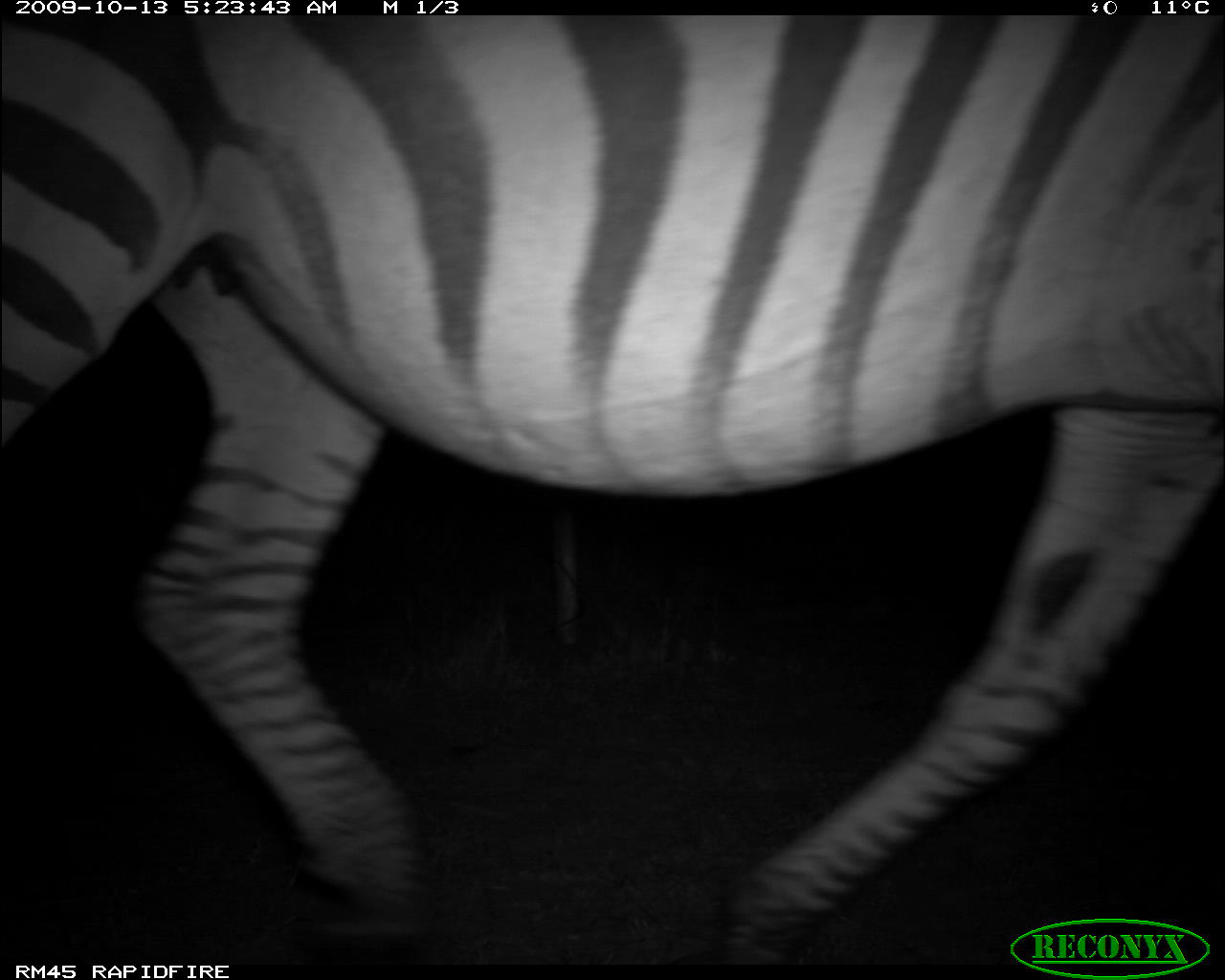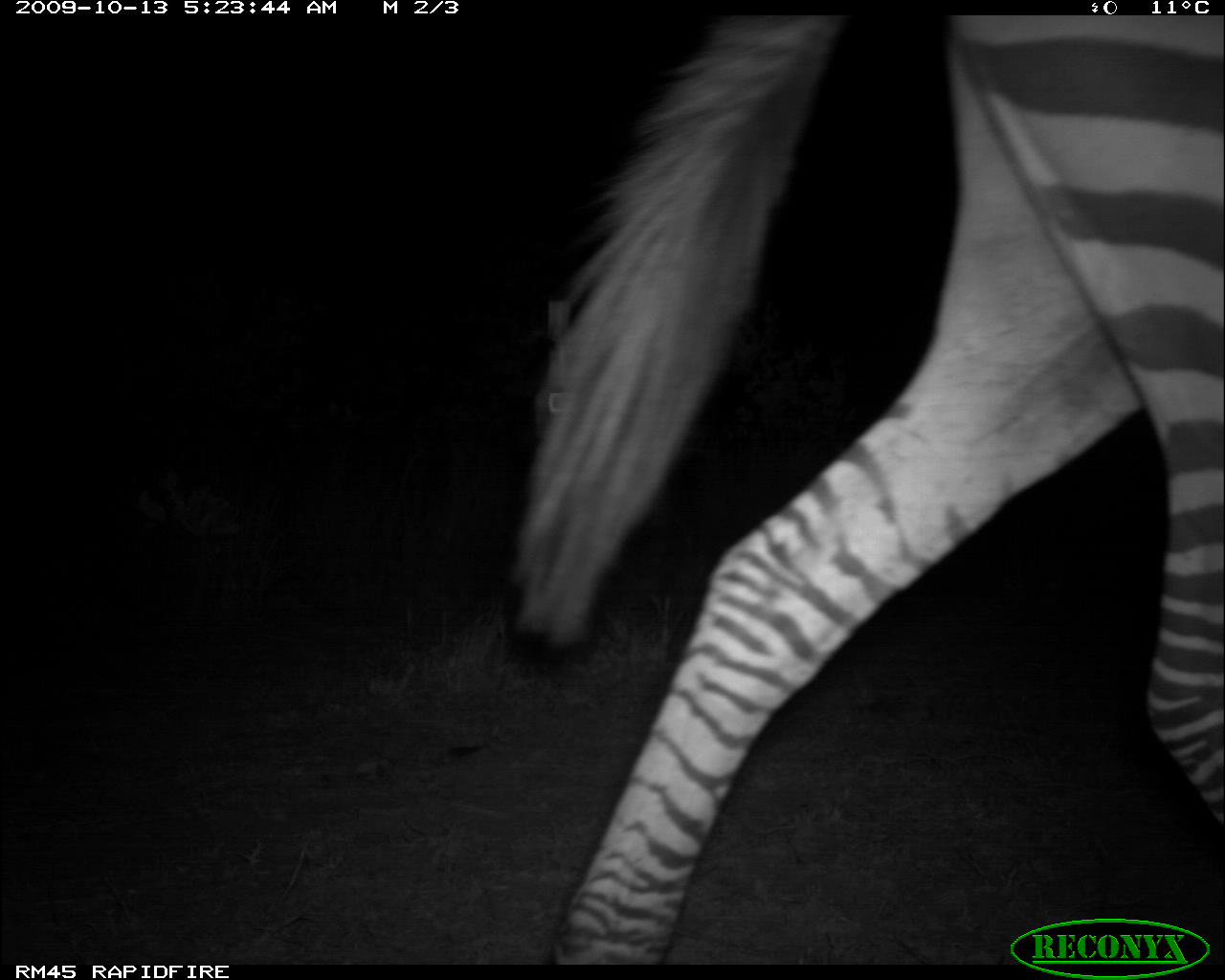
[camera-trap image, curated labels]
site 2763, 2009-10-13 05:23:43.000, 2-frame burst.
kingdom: Animalia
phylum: Chordata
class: Mammalia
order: Perissodactyla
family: Equidae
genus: Equus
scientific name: Equus quagga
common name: plains zebra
Equus quagga (plains zebra), count 1.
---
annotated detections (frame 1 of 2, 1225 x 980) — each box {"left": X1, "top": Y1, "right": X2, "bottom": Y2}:
equus quagga: {"left": 0, "top": 16, "right": 1225, "bottom": 958}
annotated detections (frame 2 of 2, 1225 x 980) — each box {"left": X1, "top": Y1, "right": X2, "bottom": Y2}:
equus quagga: {"left": 505, "top": 16, "right": 1225, "bottom": 958}